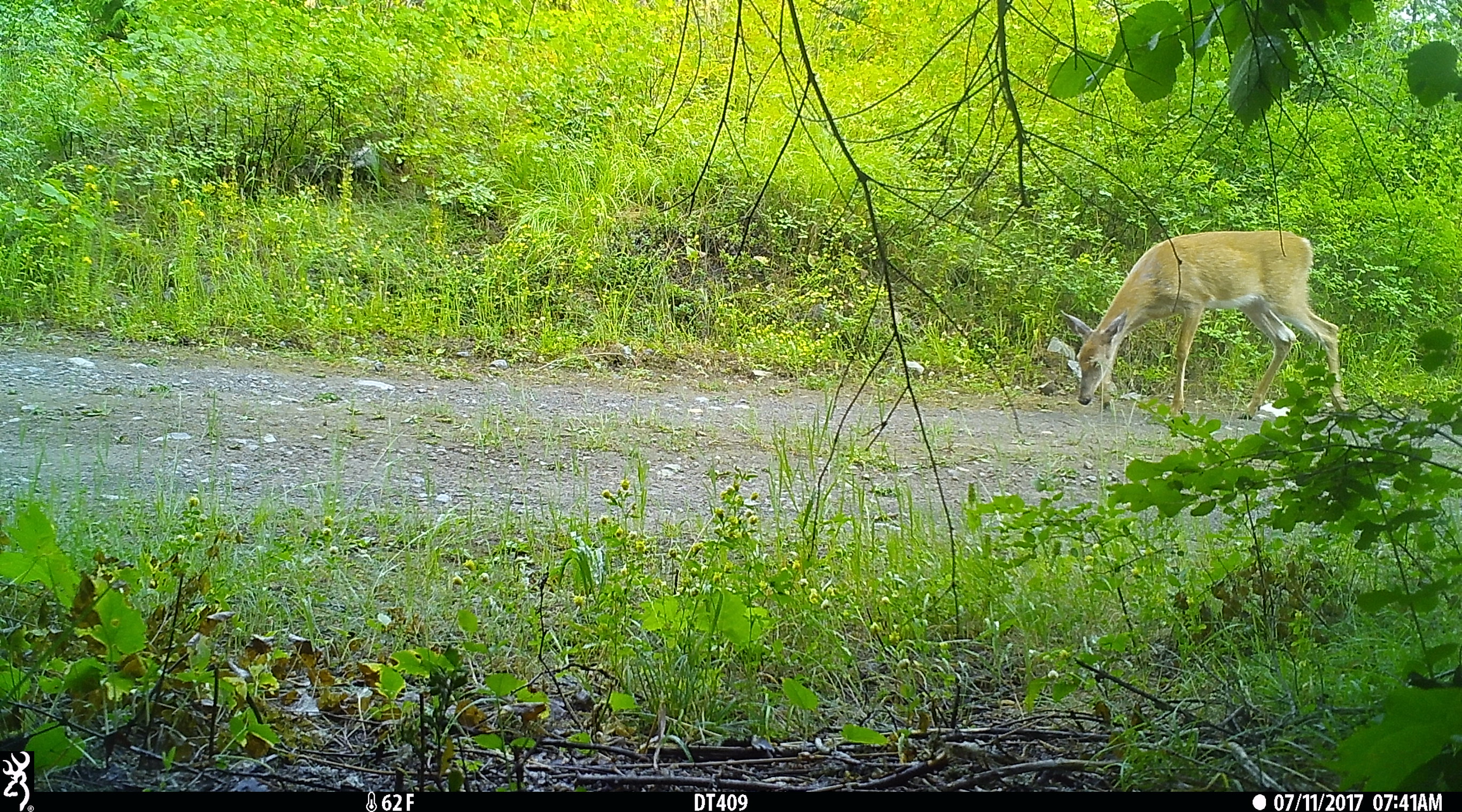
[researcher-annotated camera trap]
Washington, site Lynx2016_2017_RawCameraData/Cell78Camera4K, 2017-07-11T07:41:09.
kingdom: Animalia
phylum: Chordata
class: Mammalia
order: Artiodactyla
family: Cervidae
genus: Odocoileus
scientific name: Odocoileus virginianus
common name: white-tailed deer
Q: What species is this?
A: Odocoileus virginianus (white-tailed deer).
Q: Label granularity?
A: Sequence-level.